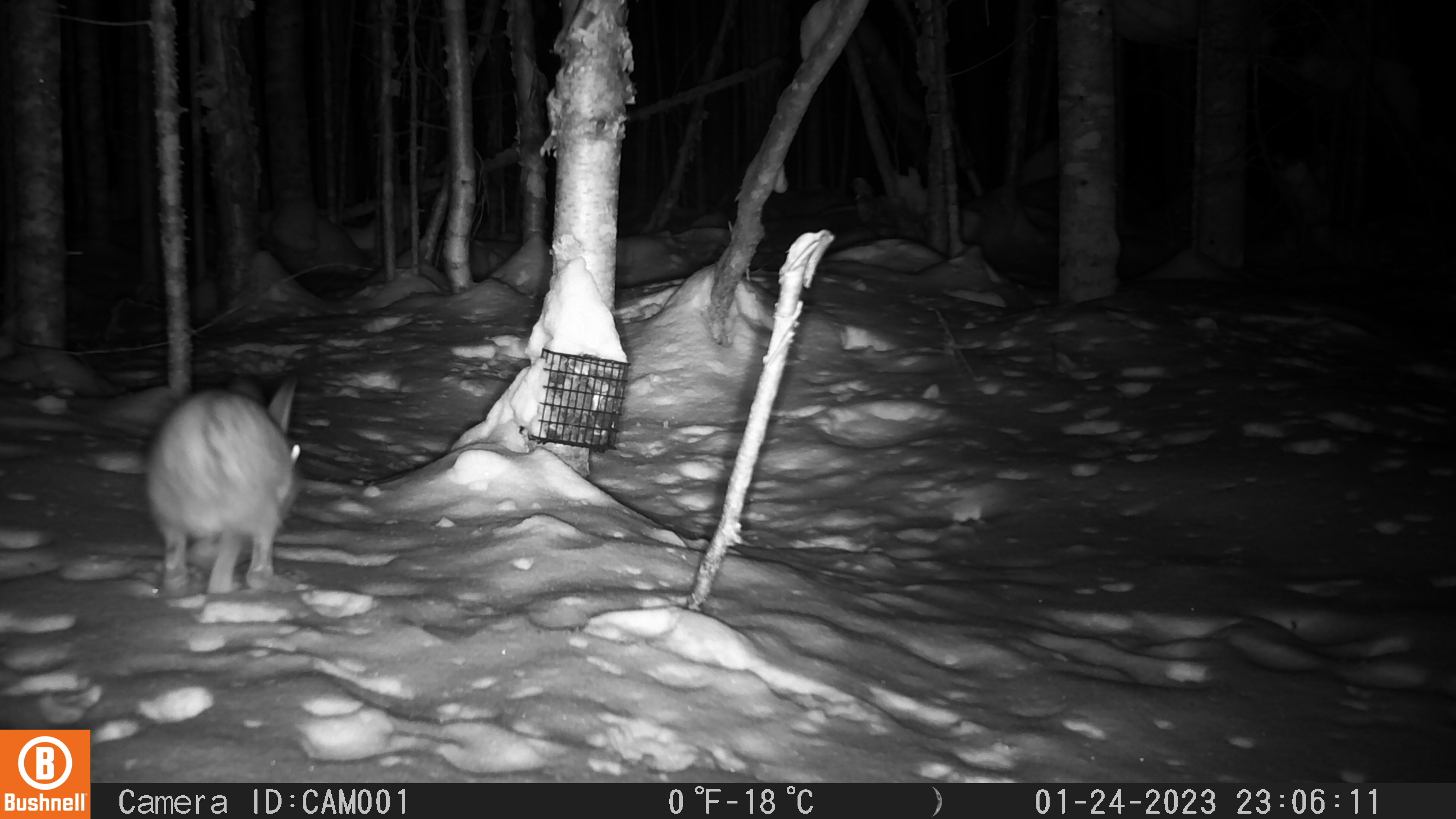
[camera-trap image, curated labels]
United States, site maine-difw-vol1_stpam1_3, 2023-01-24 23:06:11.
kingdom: Animalia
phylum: Chordata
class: Mammalia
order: Lagomorpha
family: Leporidae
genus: Lepus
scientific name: Lepus americanus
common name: snowshoe hare